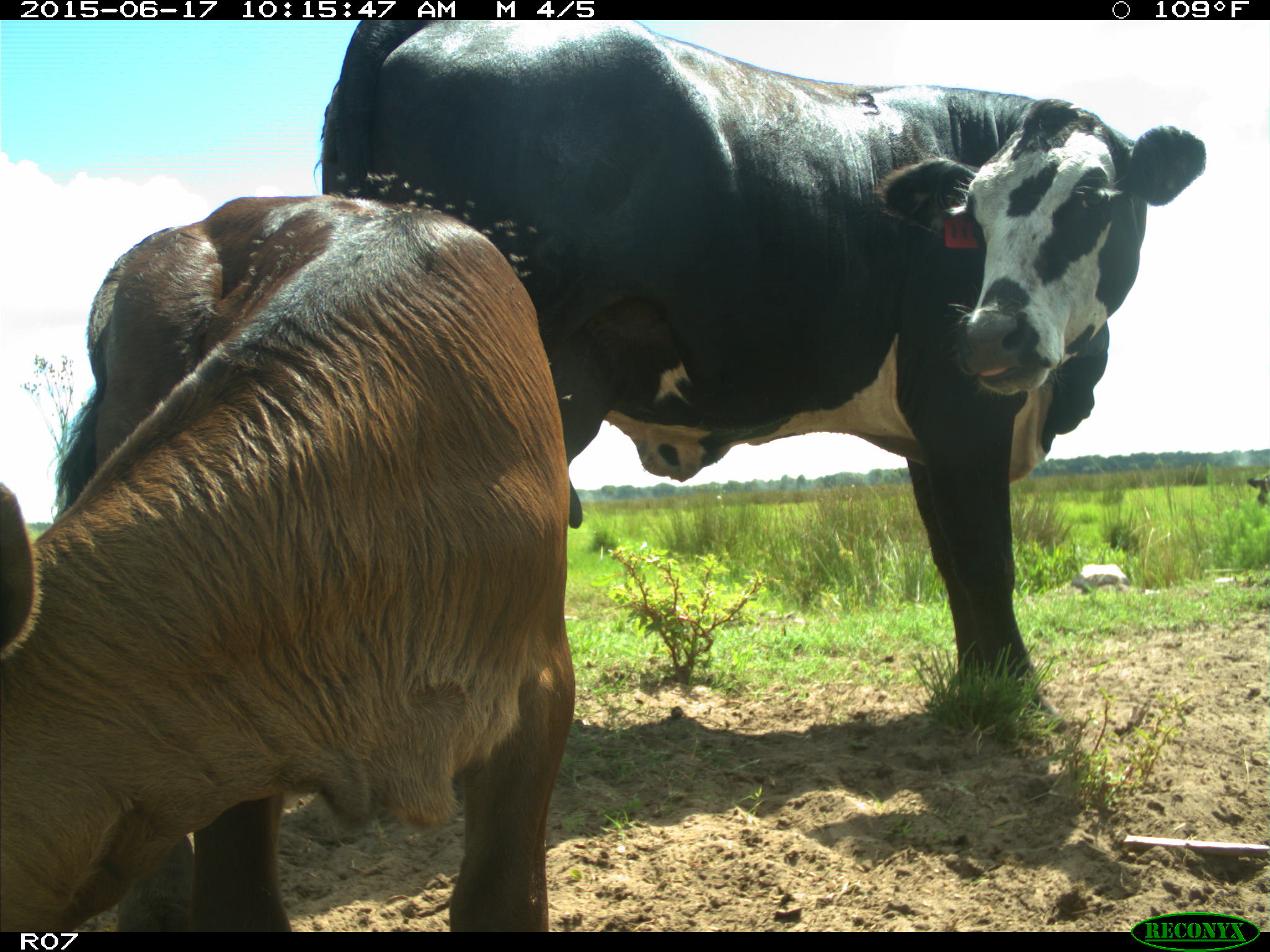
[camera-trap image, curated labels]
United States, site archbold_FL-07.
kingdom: Animalia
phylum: Chordata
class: Mammalia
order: Artiodactyla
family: Bovidae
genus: Bos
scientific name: Bos taurus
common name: domestic cow